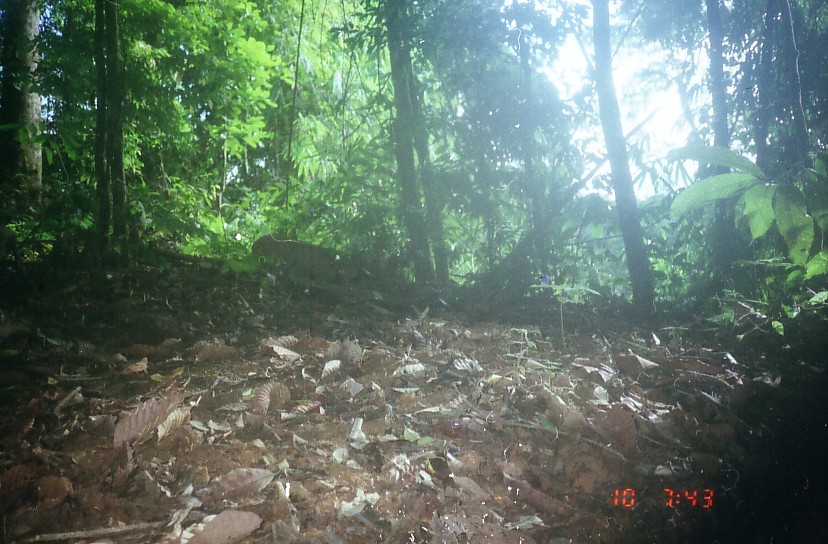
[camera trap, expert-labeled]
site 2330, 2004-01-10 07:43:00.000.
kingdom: Animalia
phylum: Chordata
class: Mammalia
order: Artiodactyla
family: Suidae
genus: Sus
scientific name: Sus scrofa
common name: wild boar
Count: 2.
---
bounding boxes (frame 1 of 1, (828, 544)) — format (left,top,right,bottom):
sus scrofa: (251,234,339,283)